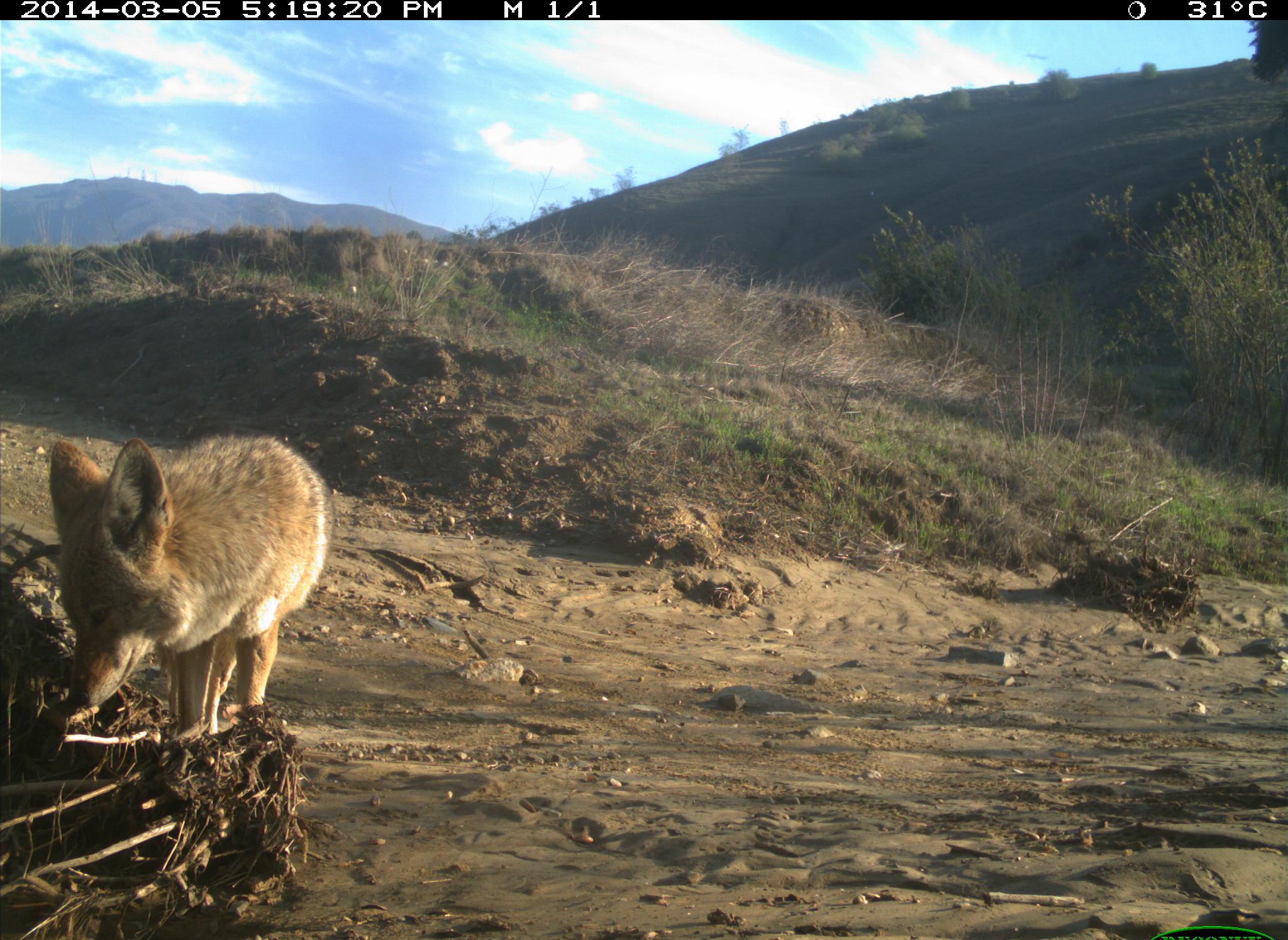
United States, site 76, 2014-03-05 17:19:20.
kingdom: Animalia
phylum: Chordata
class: Mammalia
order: Carnivora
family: Canidae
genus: Canis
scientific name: Canis latrans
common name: coyote